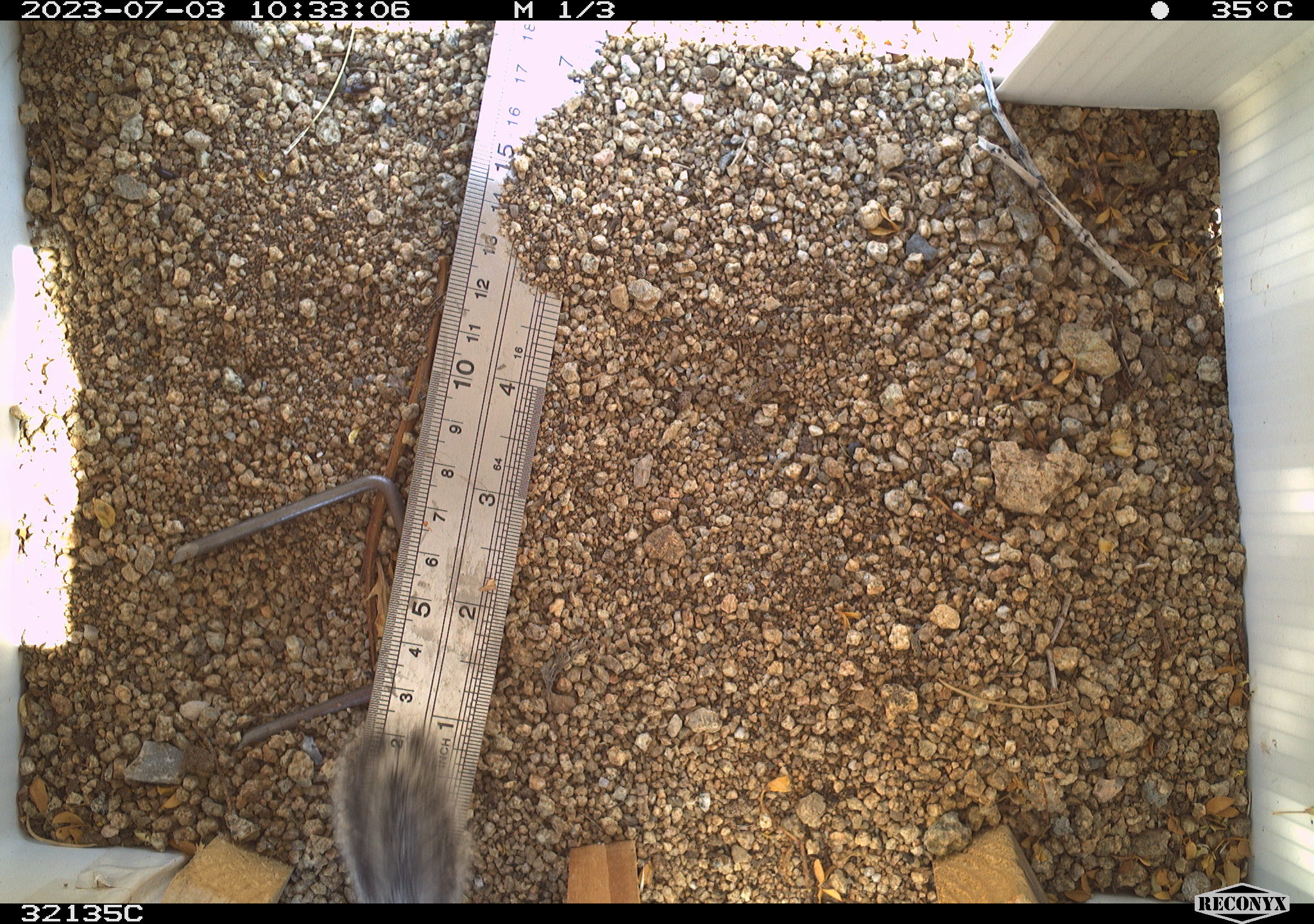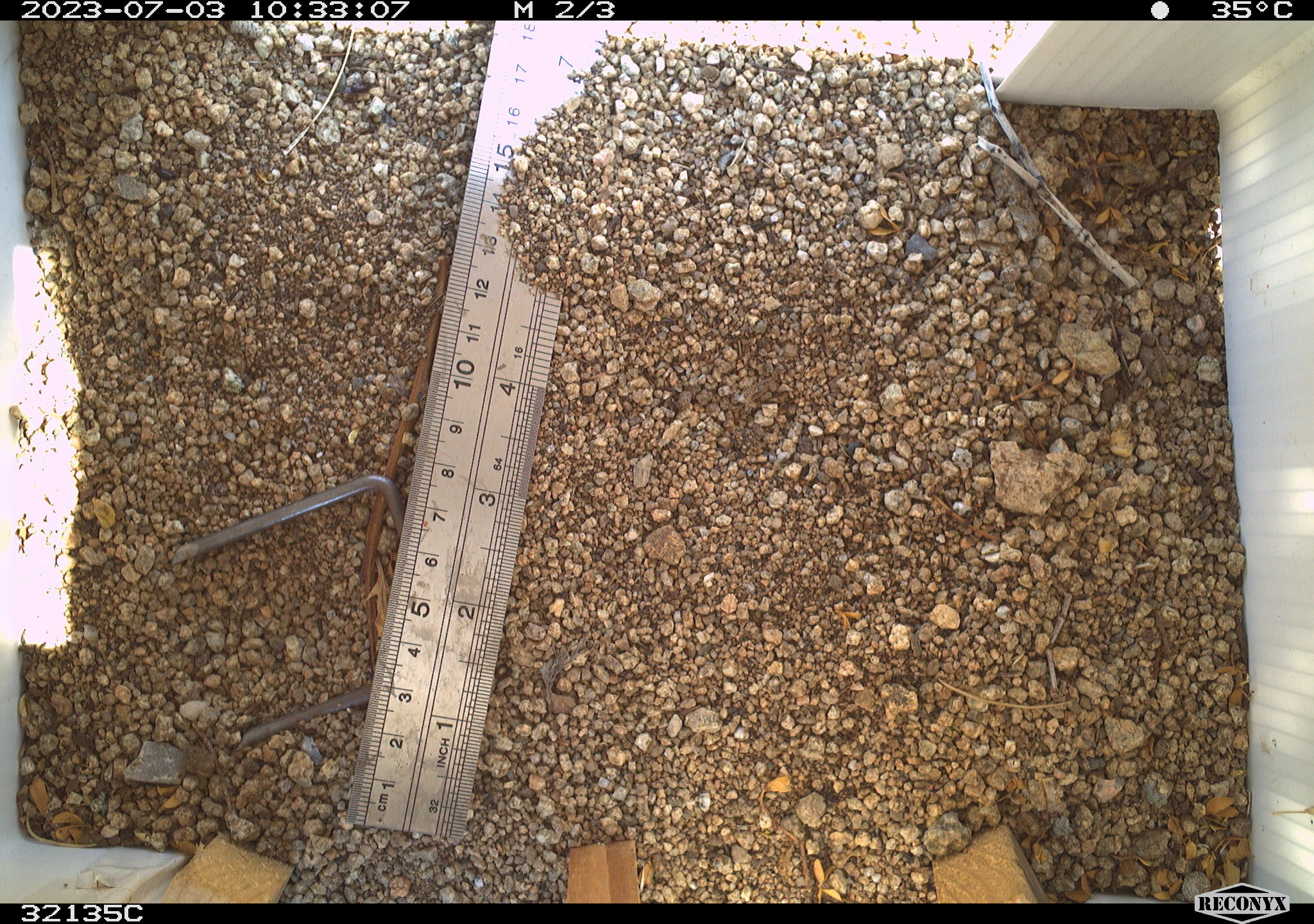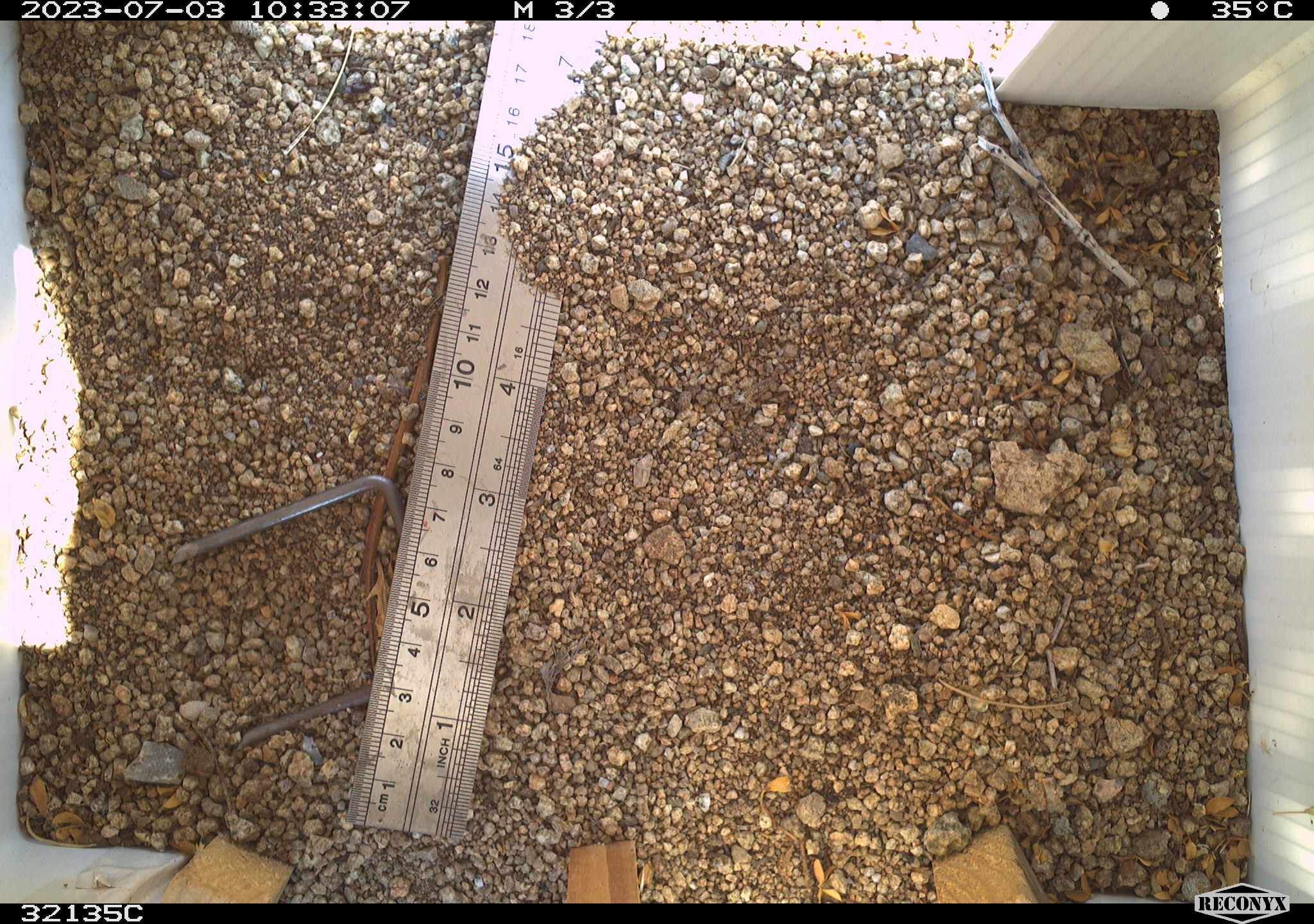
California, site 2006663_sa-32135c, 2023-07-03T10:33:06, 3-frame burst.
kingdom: Animalia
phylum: Chordata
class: Mammalia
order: Rodentia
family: Sciuridae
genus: Ammospermophilus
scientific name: Ammospermophilus leucurus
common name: white-tailed antelope squirrel